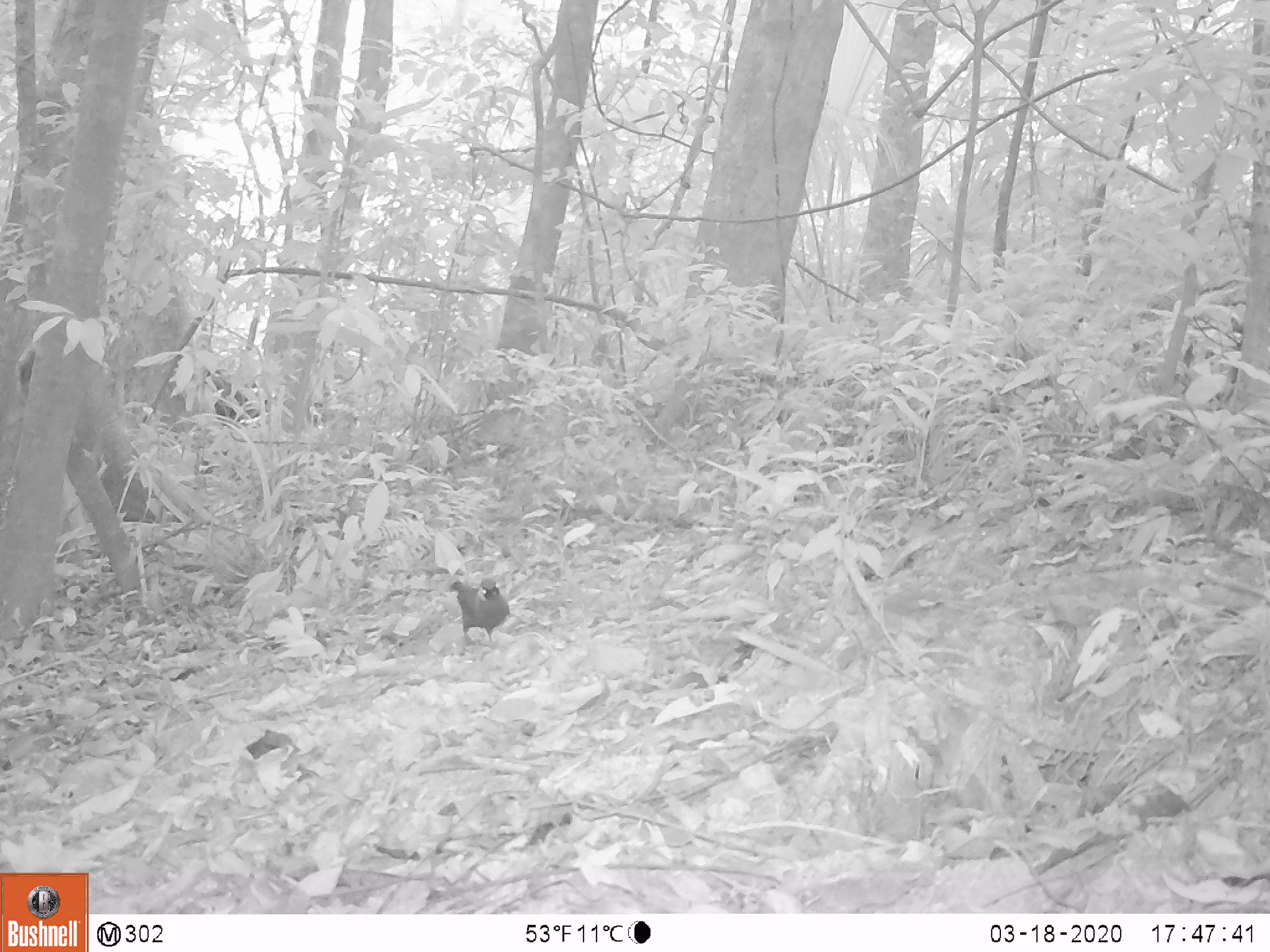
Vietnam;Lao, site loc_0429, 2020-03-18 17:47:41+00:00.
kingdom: Animalia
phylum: Chordata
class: Aves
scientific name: Aves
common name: bird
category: unidentified bird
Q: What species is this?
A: Unidentified bird (bird) (Aves).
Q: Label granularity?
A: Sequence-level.